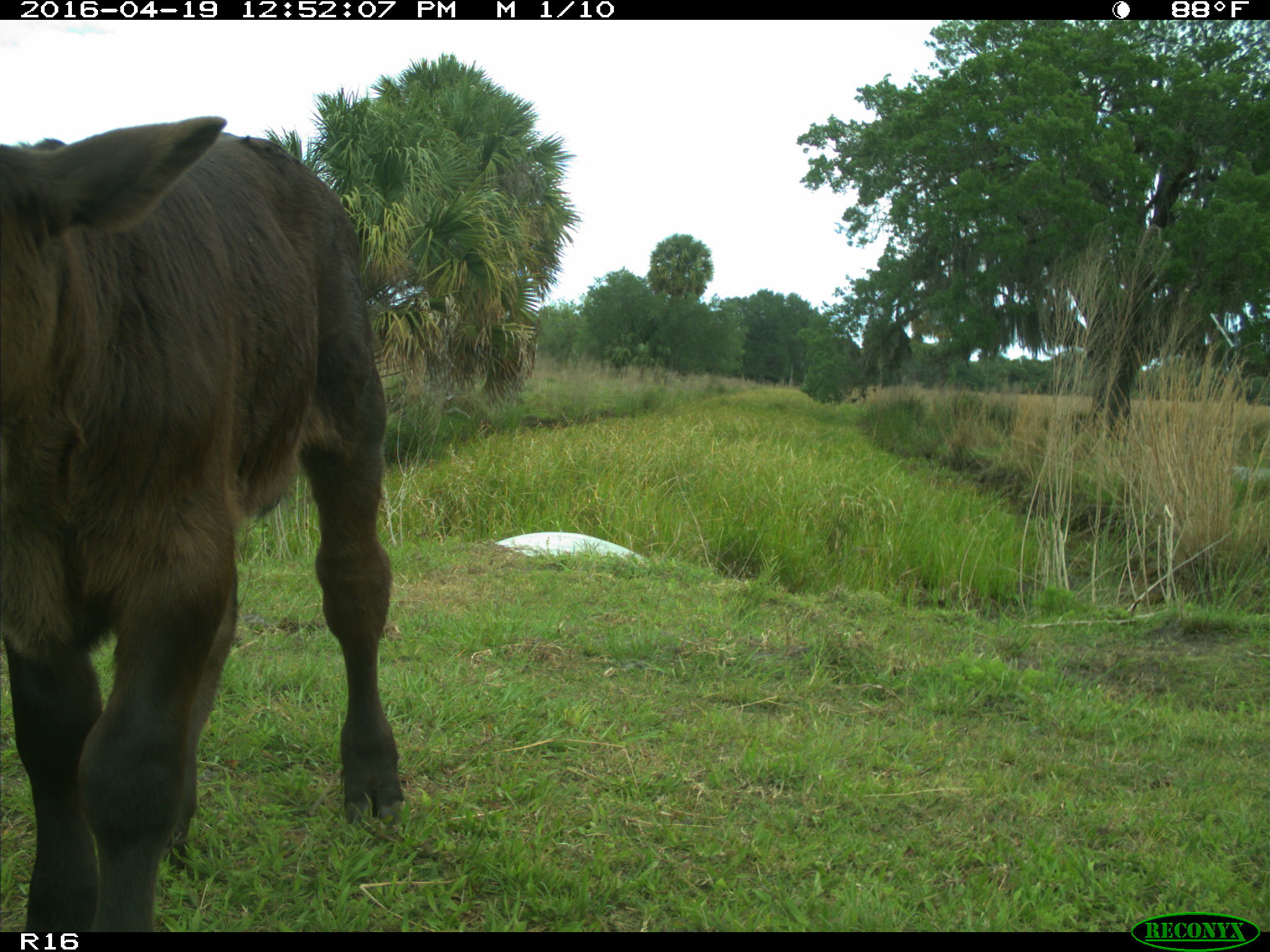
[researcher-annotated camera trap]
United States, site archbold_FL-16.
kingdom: Animalia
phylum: Chordata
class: Mammalia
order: Artiodactyla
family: Bovidae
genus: Bos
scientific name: Bos taurus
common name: domestic cow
Bos taurus (domestic cow).